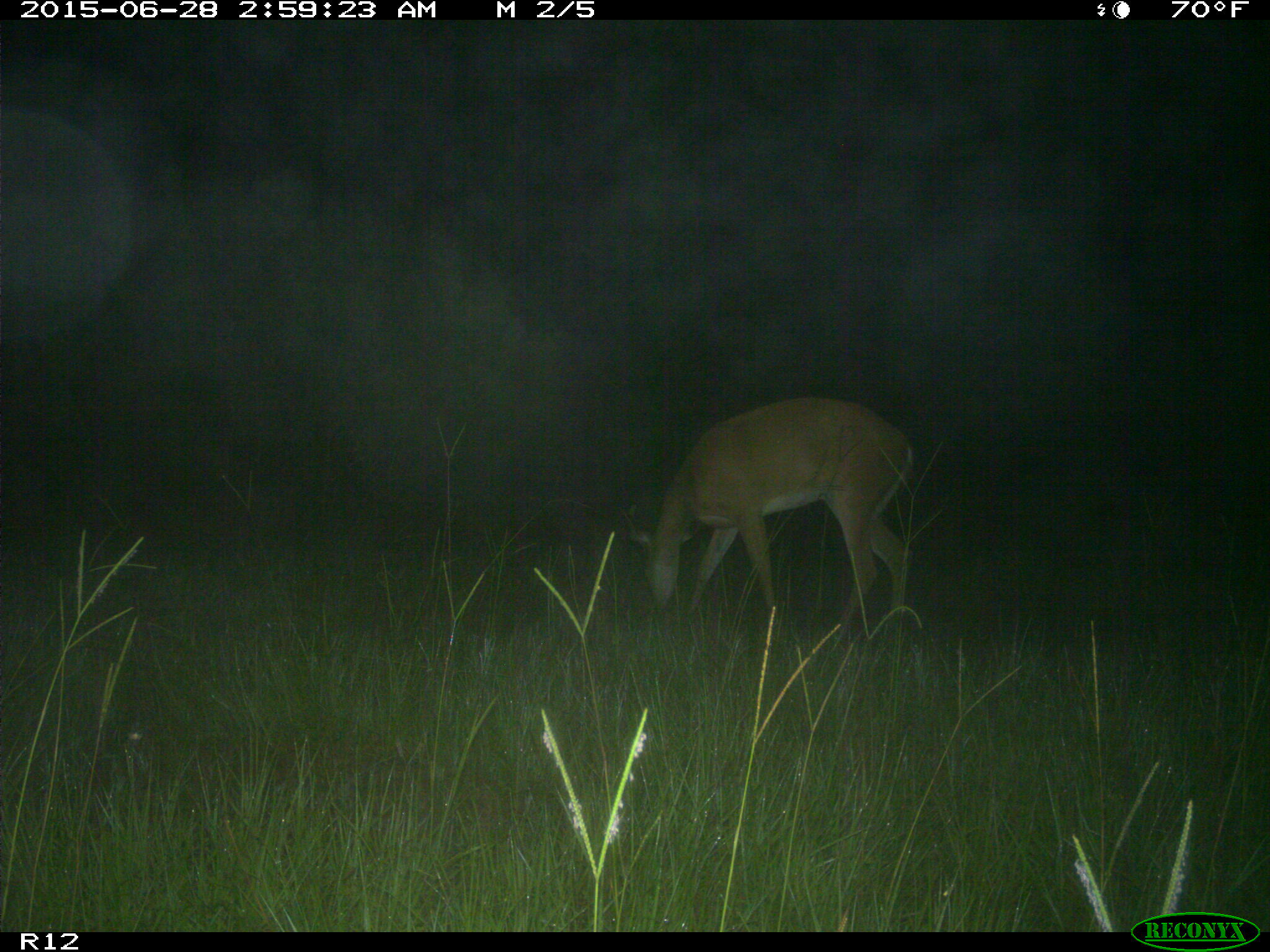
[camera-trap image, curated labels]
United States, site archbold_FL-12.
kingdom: Animalia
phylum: Chordata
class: Mammalia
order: Artiodactyla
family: Cervidae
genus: Odocoileus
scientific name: Odocoileus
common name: deer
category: unidentified deer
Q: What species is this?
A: Unidentified deer (deer) (Odocoileus).